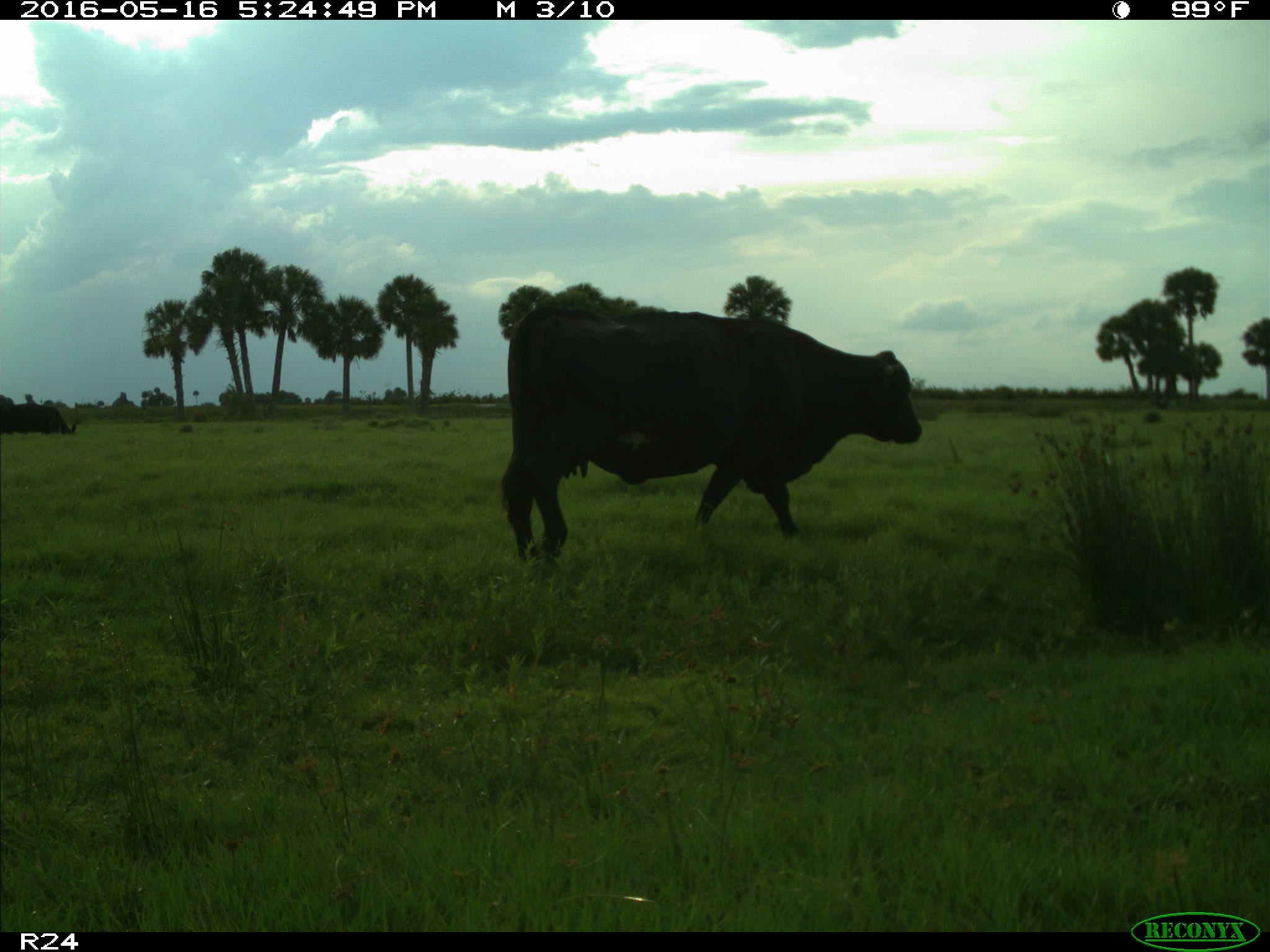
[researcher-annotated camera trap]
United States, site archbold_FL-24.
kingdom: Animalia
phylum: Chordata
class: Mammalia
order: Artiodactyla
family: Bovidae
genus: Bos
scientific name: Bos taurus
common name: domestic cow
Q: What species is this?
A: Bos taurus (domestic cow).